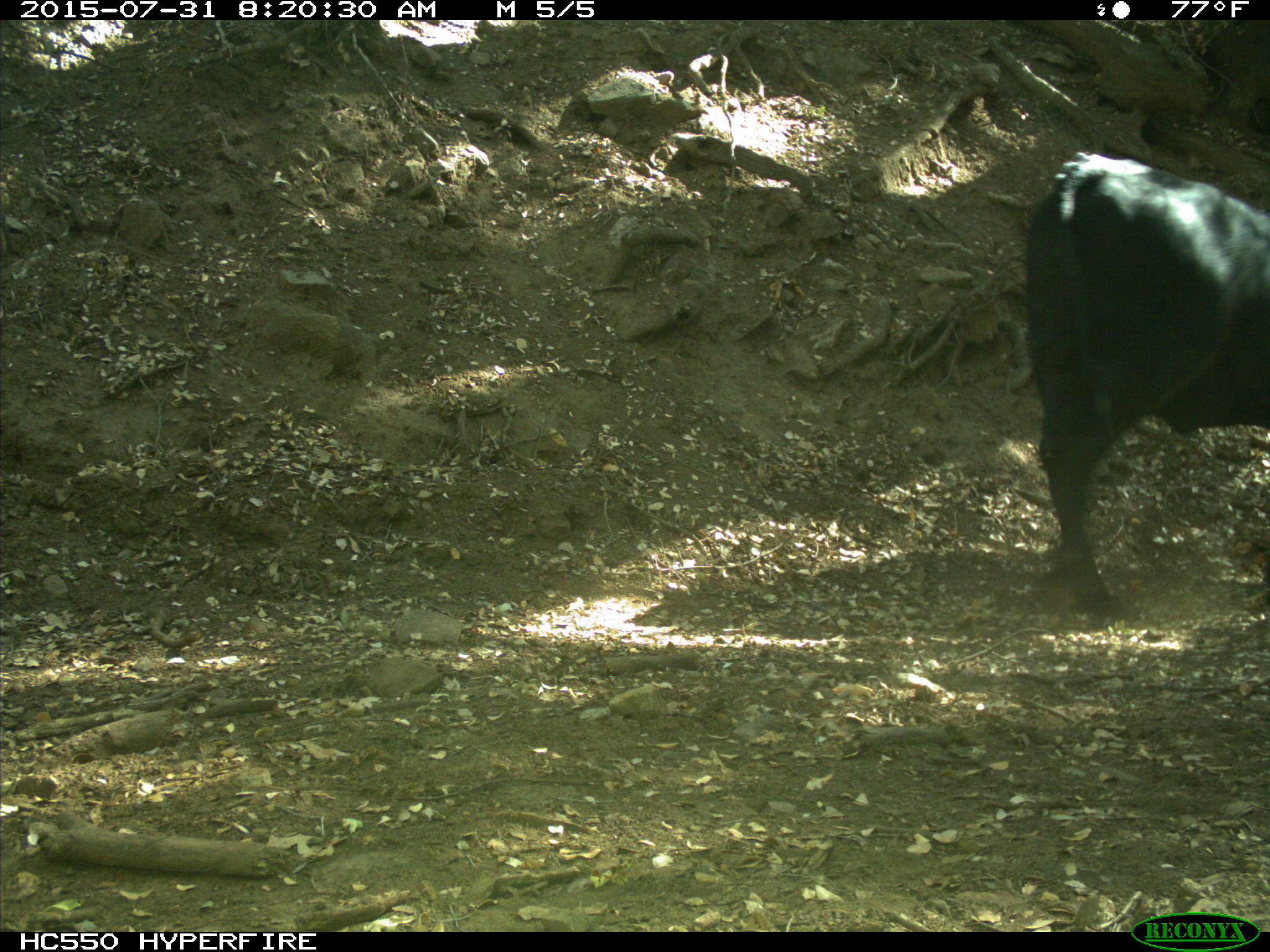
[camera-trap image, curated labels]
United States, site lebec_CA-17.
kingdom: Animalia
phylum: Chordata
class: Mammalia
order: Artiodactyla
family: Bovidae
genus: Bos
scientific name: Bos taurus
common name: domestic cow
Bos taurus (domestic cow).